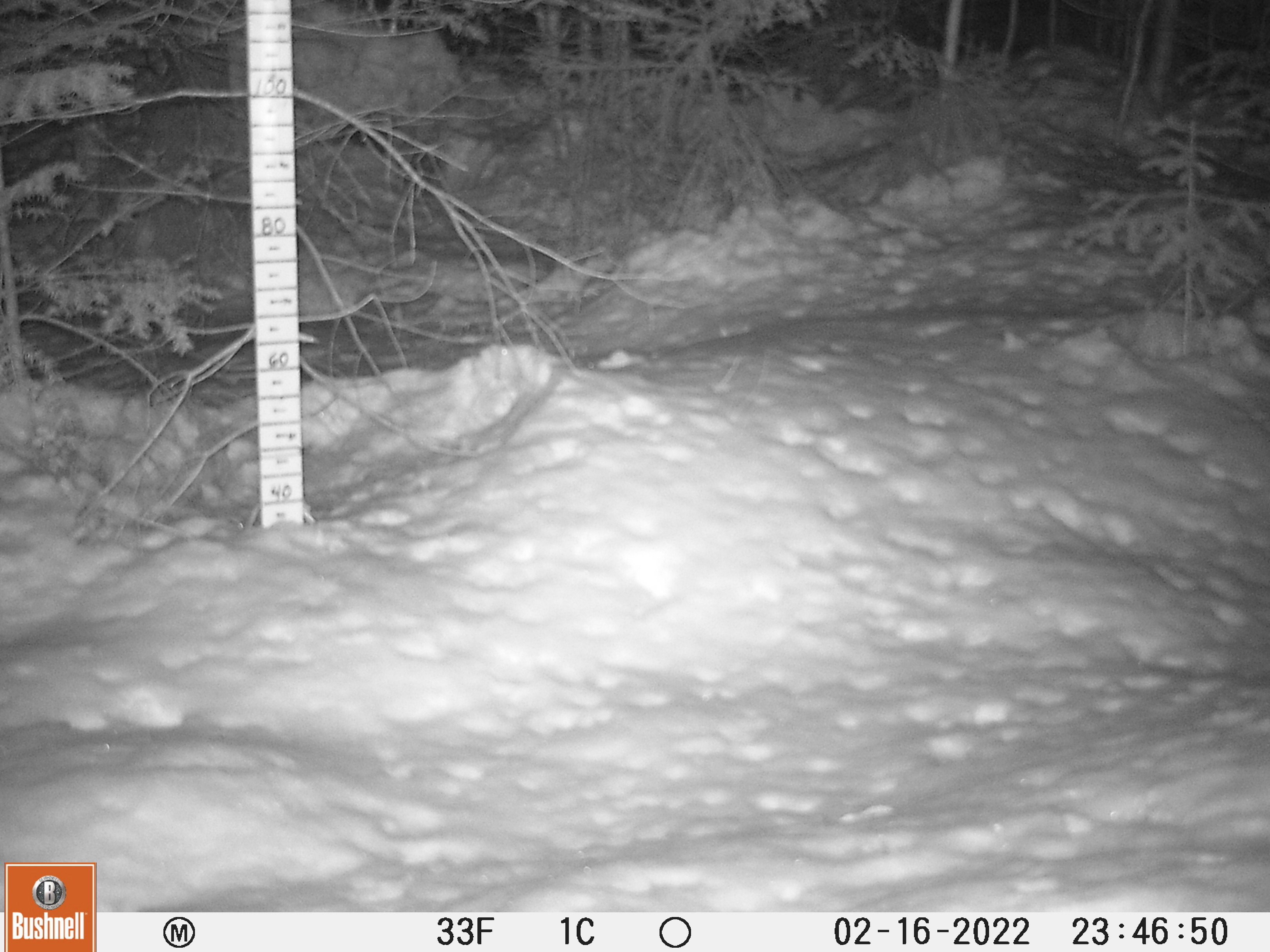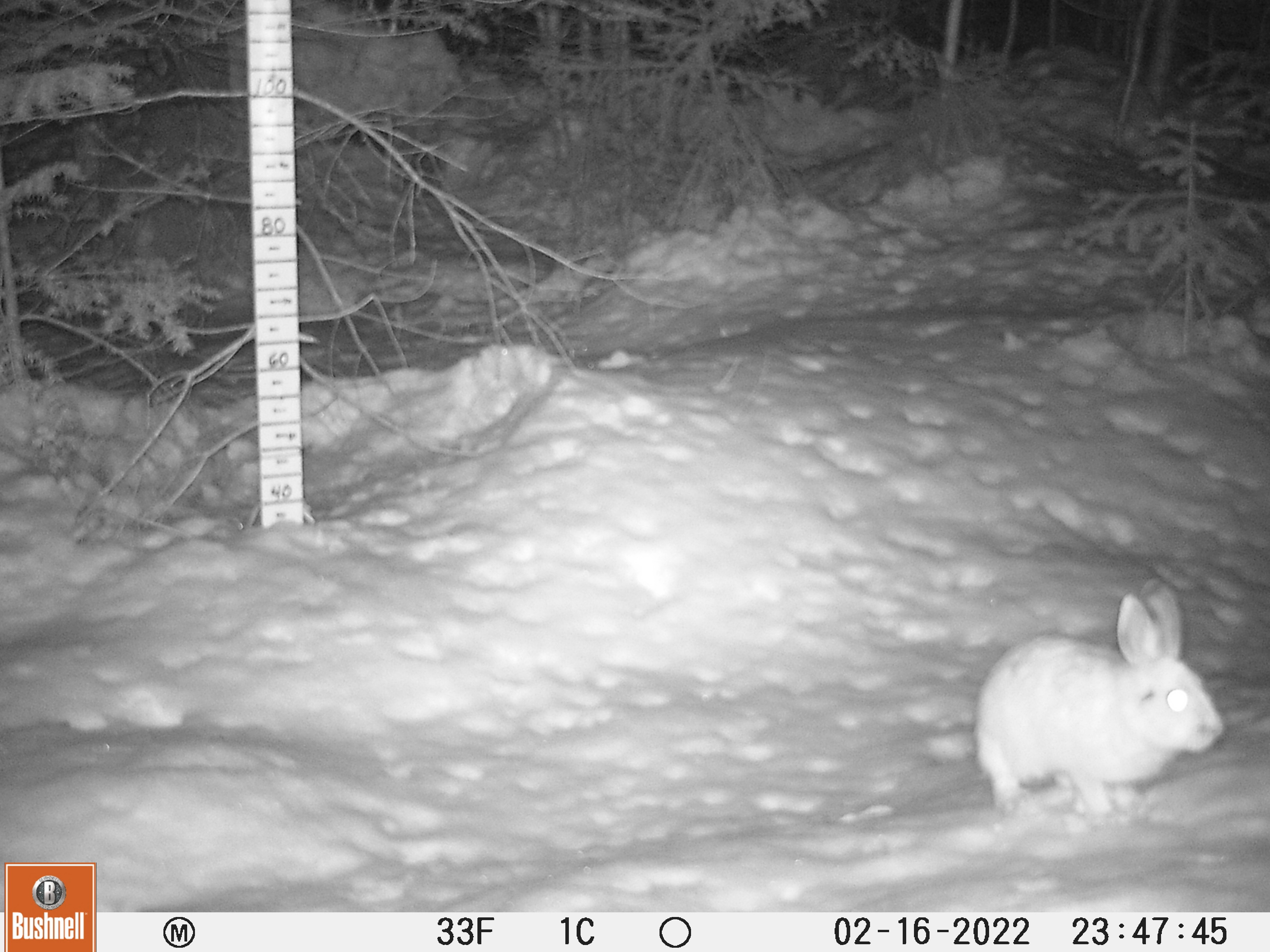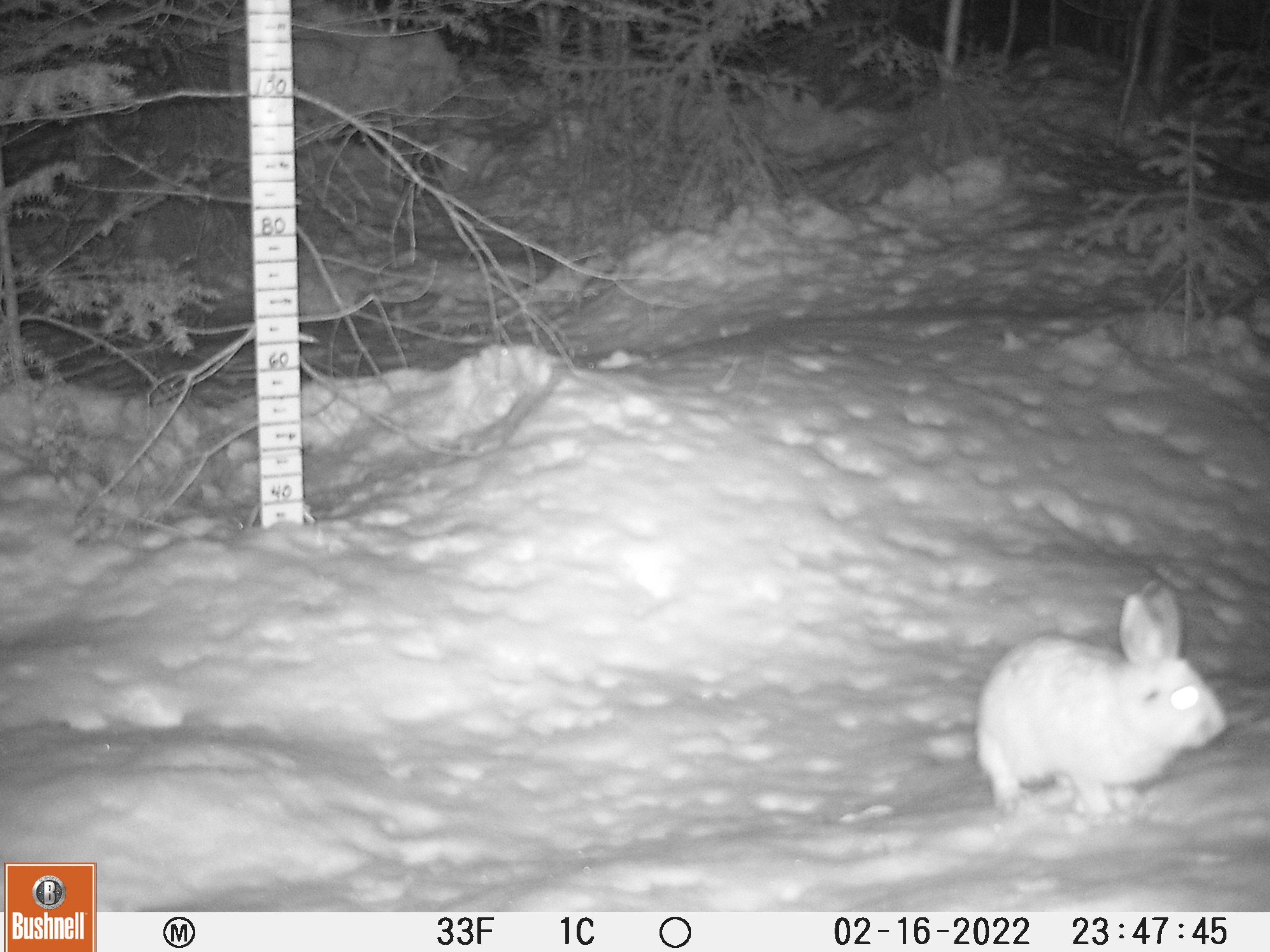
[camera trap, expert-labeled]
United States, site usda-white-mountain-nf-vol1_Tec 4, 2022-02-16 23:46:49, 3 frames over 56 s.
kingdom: Animalia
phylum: Chordata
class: Mammalia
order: Lagomorpha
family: Leporidae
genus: Lepus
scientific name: Lepus americanus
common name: snowshoe hare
Snowshoe hare (Lepus americanus).